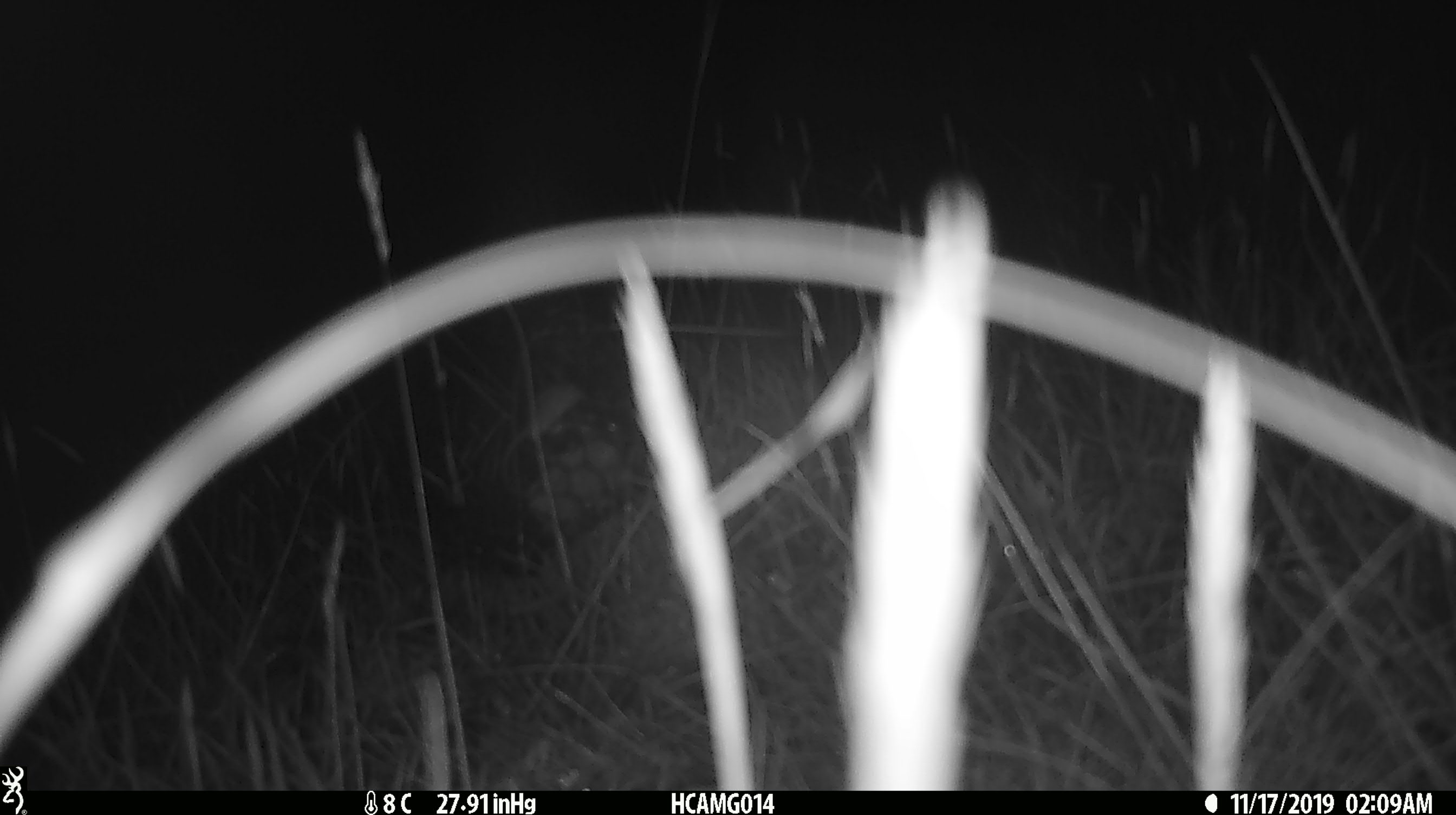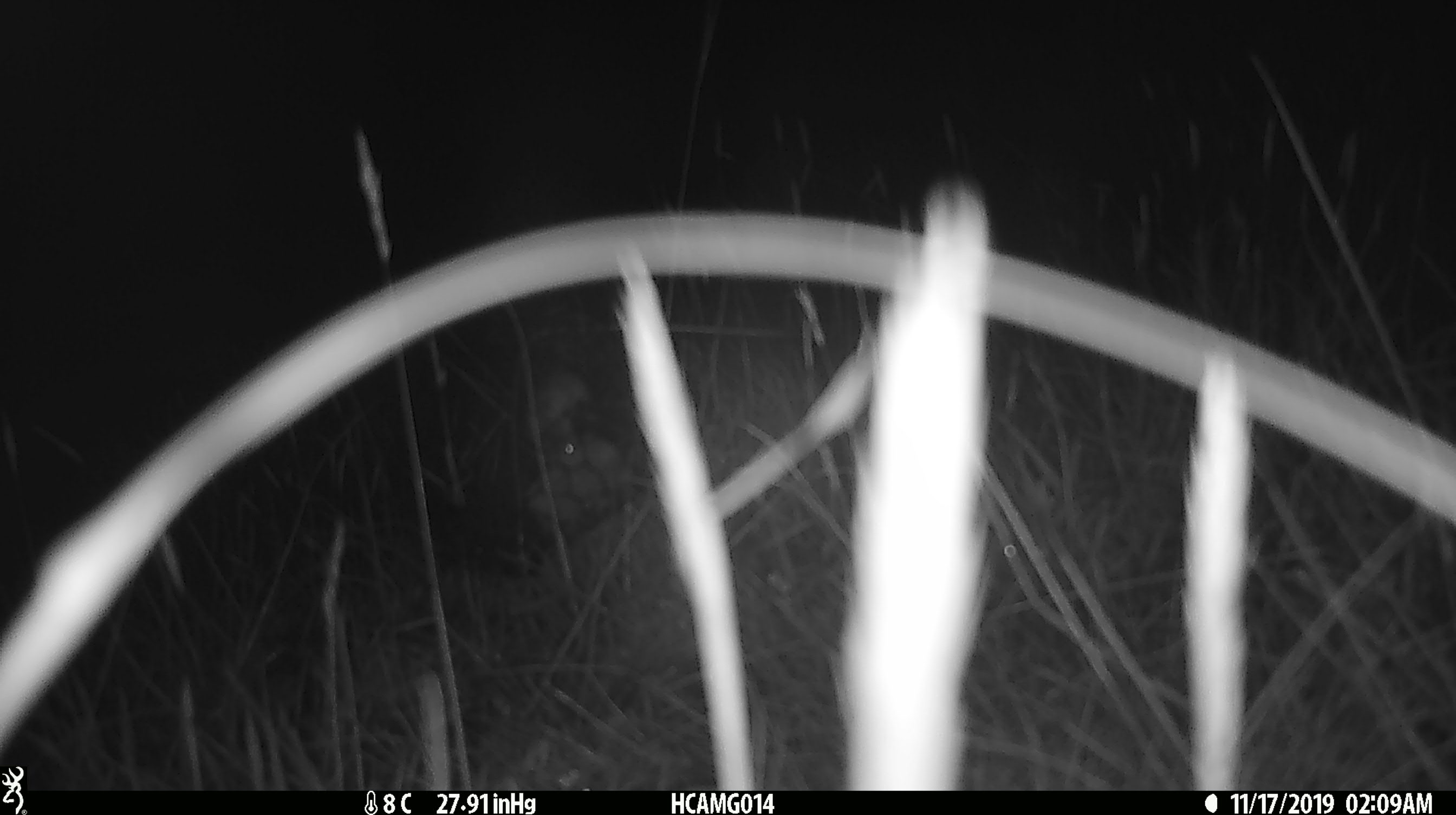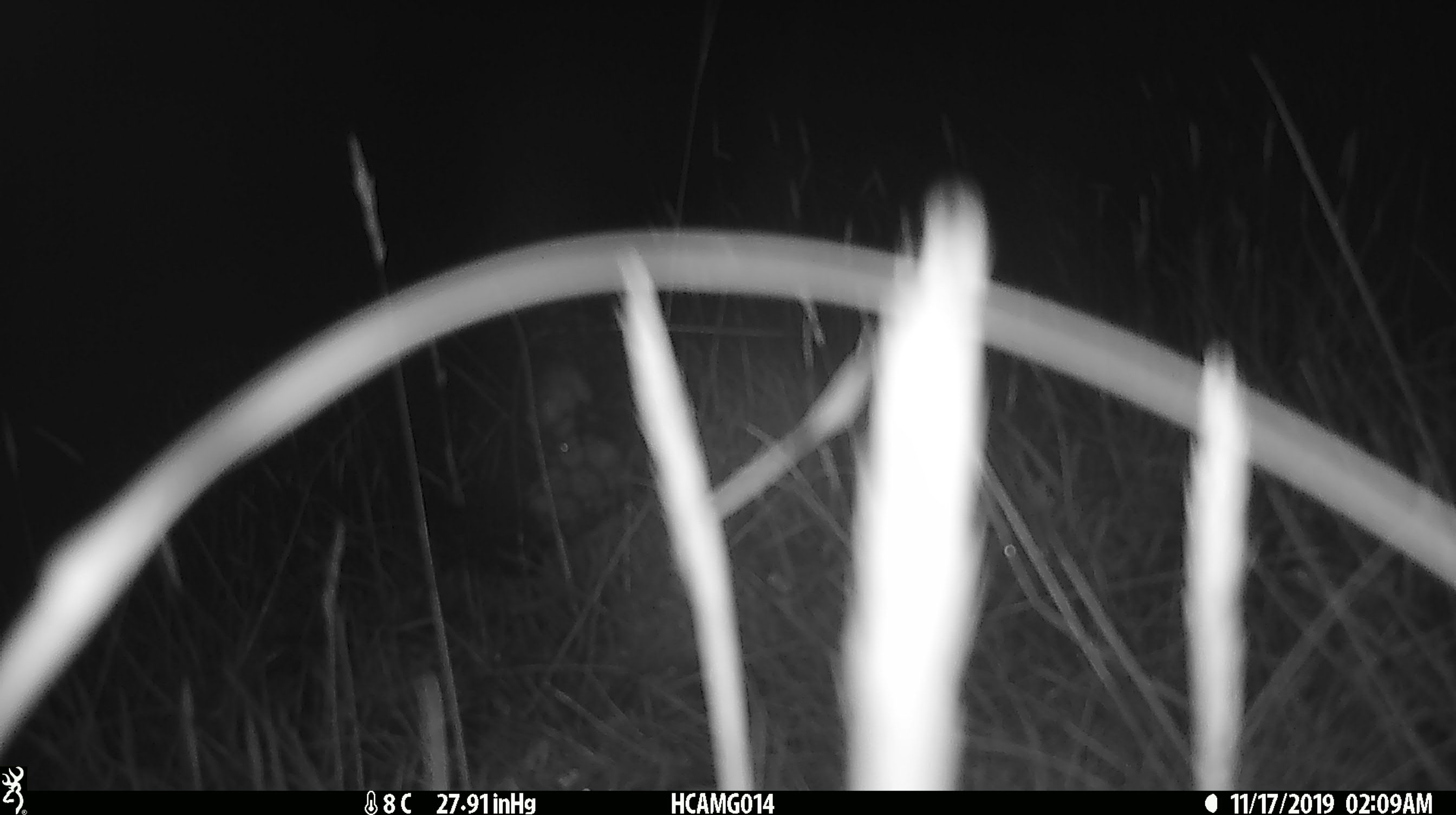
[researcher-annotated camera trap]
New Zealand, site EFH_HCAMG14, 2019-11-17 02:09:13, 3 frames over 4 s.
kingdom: Animalia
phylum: Chordata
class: Mammalia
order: Rodentia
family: Muridae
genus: Mus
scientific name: Mus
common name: mouse